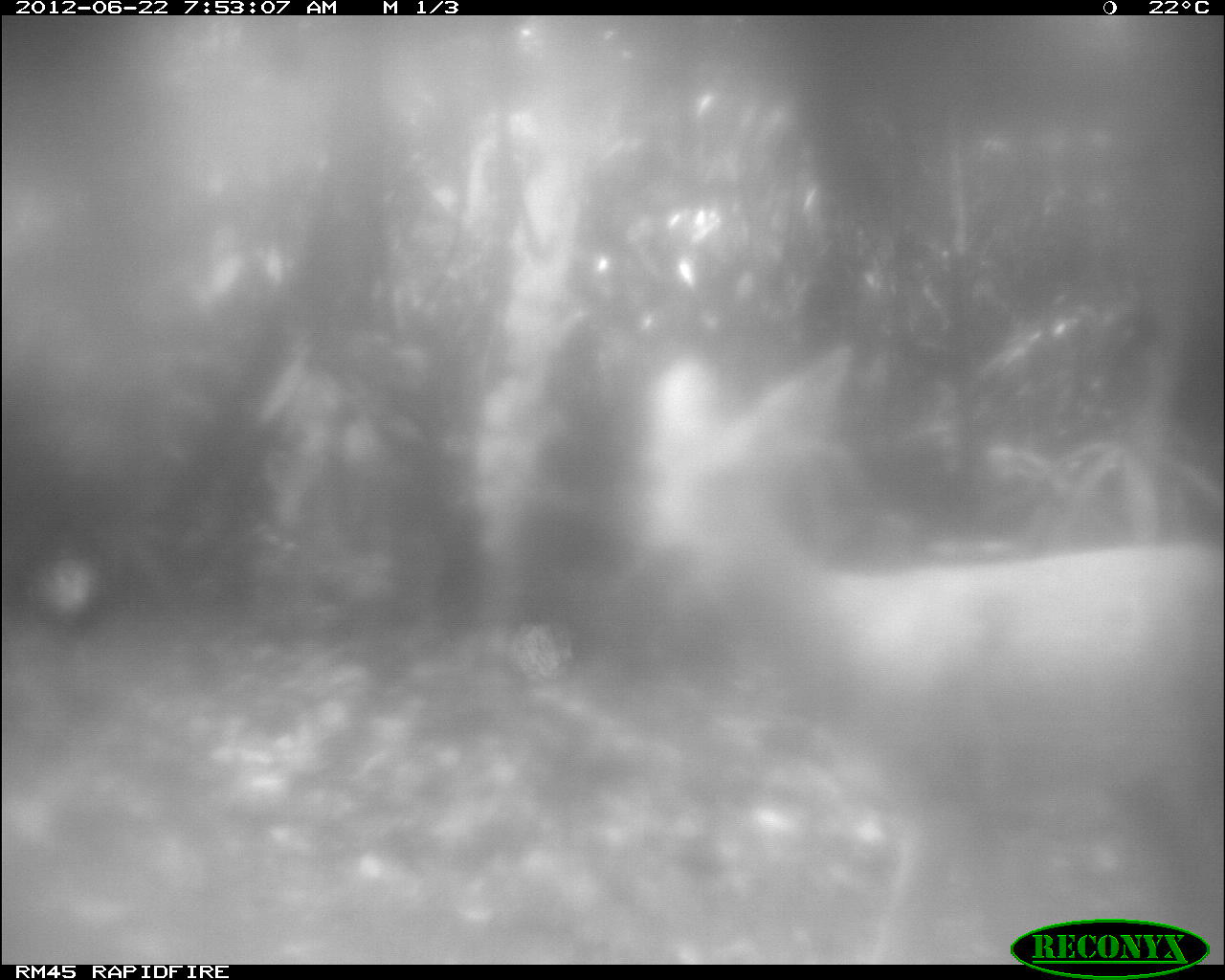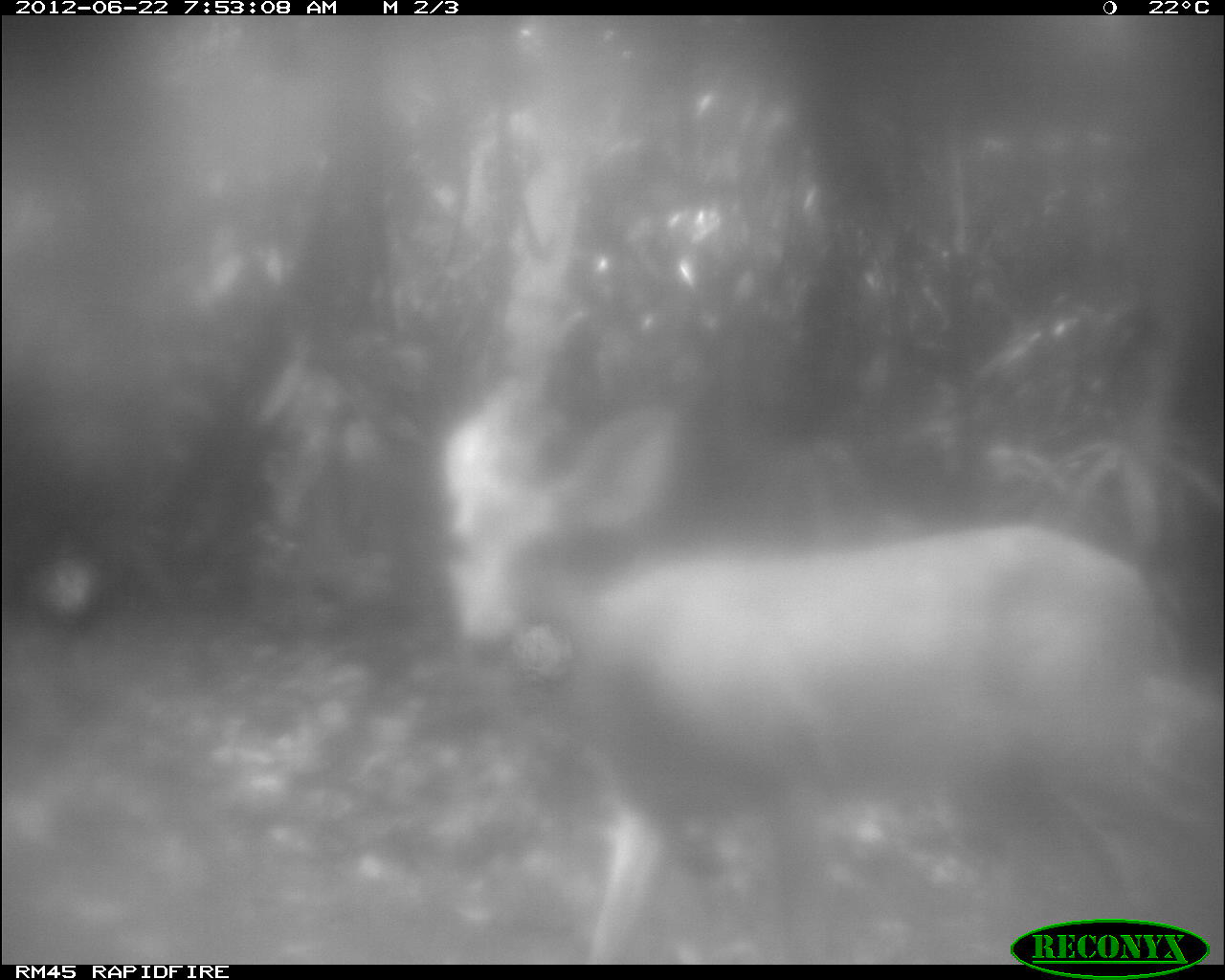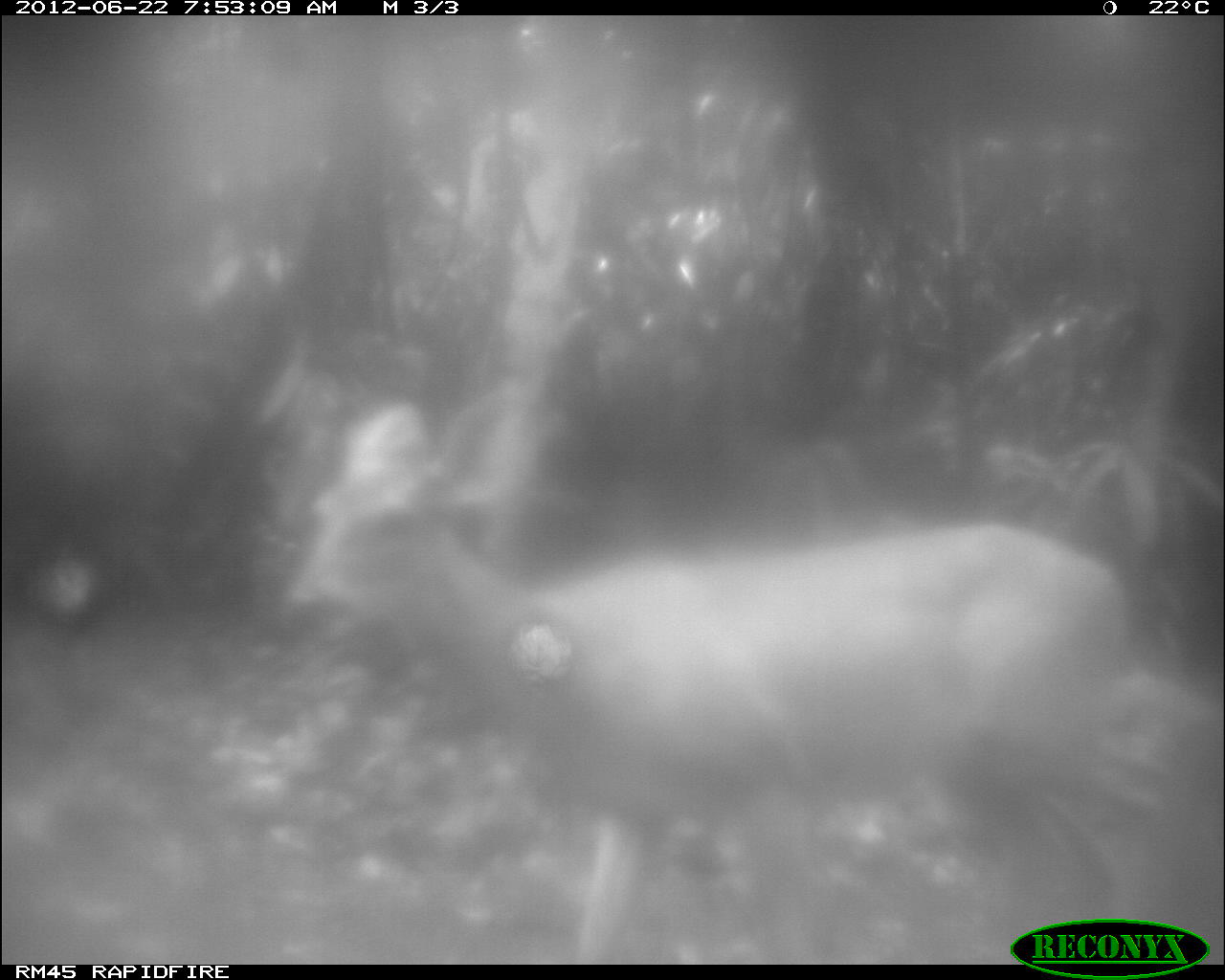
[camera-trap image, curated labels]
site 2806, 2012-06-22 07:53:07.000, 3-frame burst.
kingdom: Animalia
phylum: Chordata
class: Mammalia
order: Artiodactyla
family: Cervidae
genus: Odocoileus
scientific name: Odocoileus virginianus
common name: white-tailed deer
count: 2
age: adult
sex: female